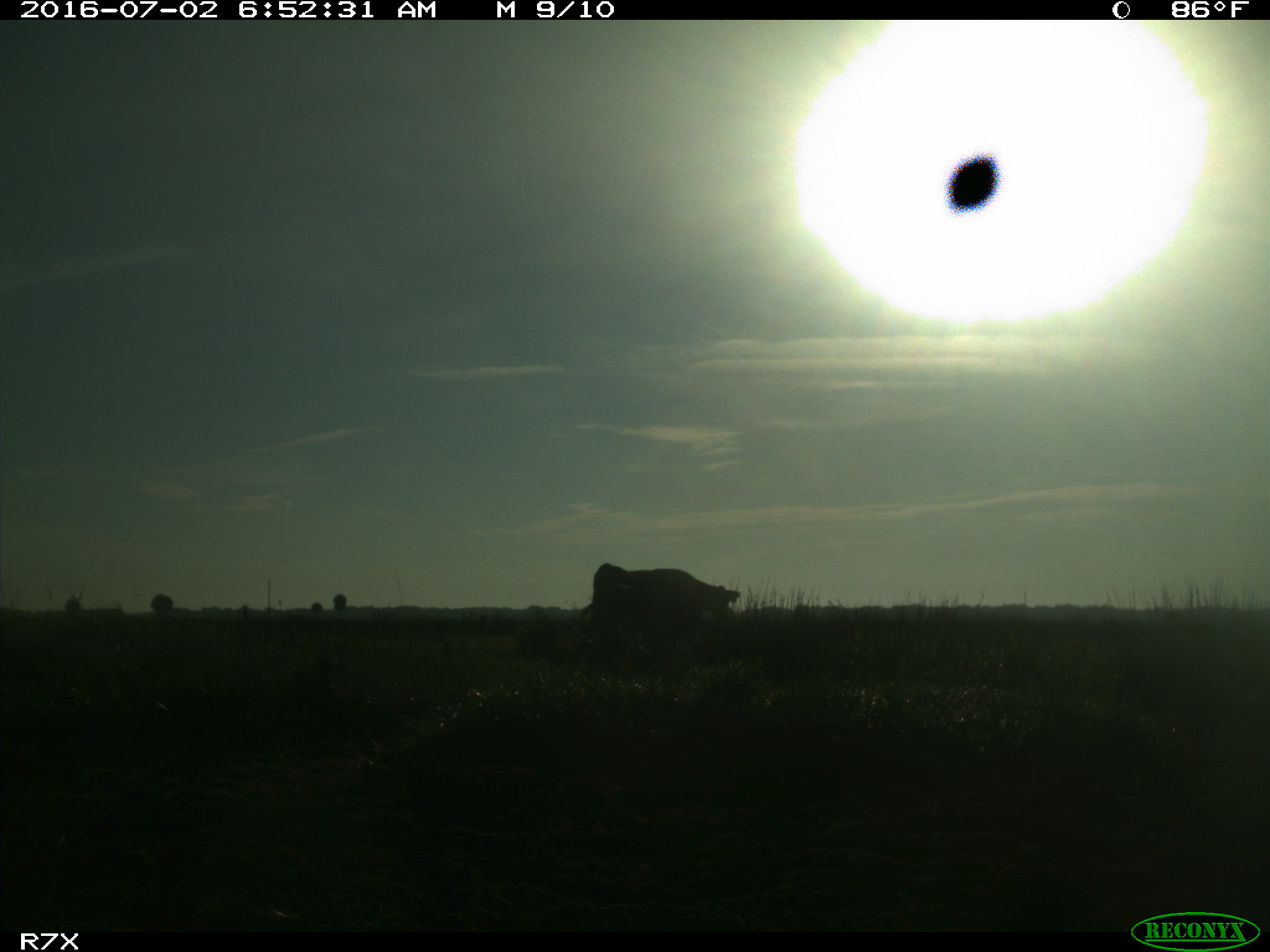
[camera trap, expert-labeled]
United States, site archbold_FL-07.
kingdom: Animalia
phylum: Chordata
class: Mammalia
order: Artiodactyla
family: Bovidae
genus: Bos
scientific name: Bos taurus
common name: domestic cow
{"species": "Bos taurus (domestic cow)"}